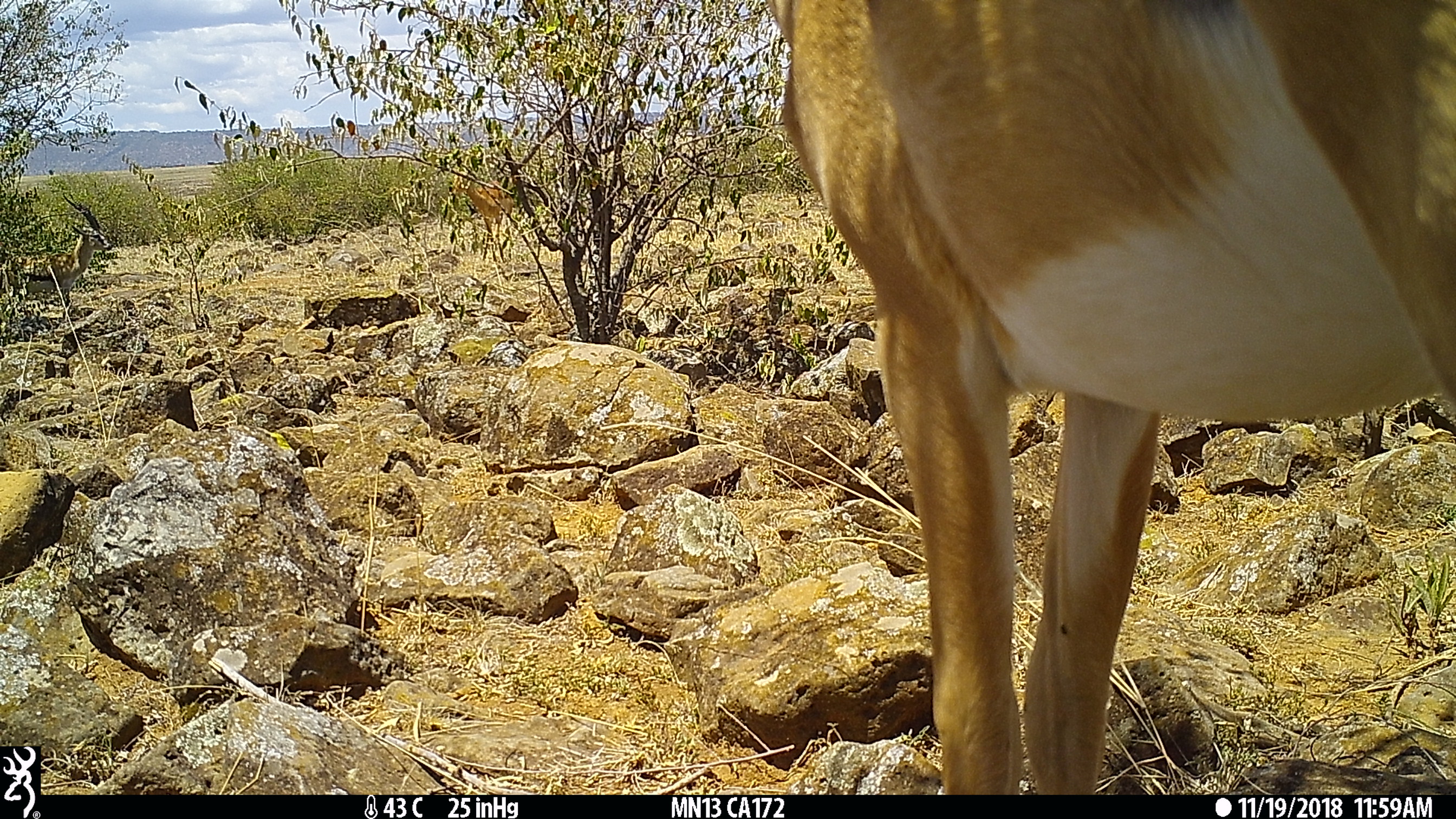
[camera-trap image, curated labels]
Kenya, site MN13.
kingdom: Animalia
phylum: Chordata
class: Mammalia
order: Artiodactyla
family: Bovidae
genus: Aepyceros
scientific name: Aepyceros melampus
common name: impala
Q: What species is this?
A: Impala (Aepyceros melampus).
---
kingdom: Animalia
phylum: Chordata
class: Mammalia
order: Artiodactyla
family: Bovidae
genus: Eudorcas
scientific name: Eudorcas thomsonii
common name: thomon's gazelle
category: gazelle thomsons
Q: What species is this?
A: Gazelle thomsons (thomon's gazelle) (Eudorcas thomsonii).